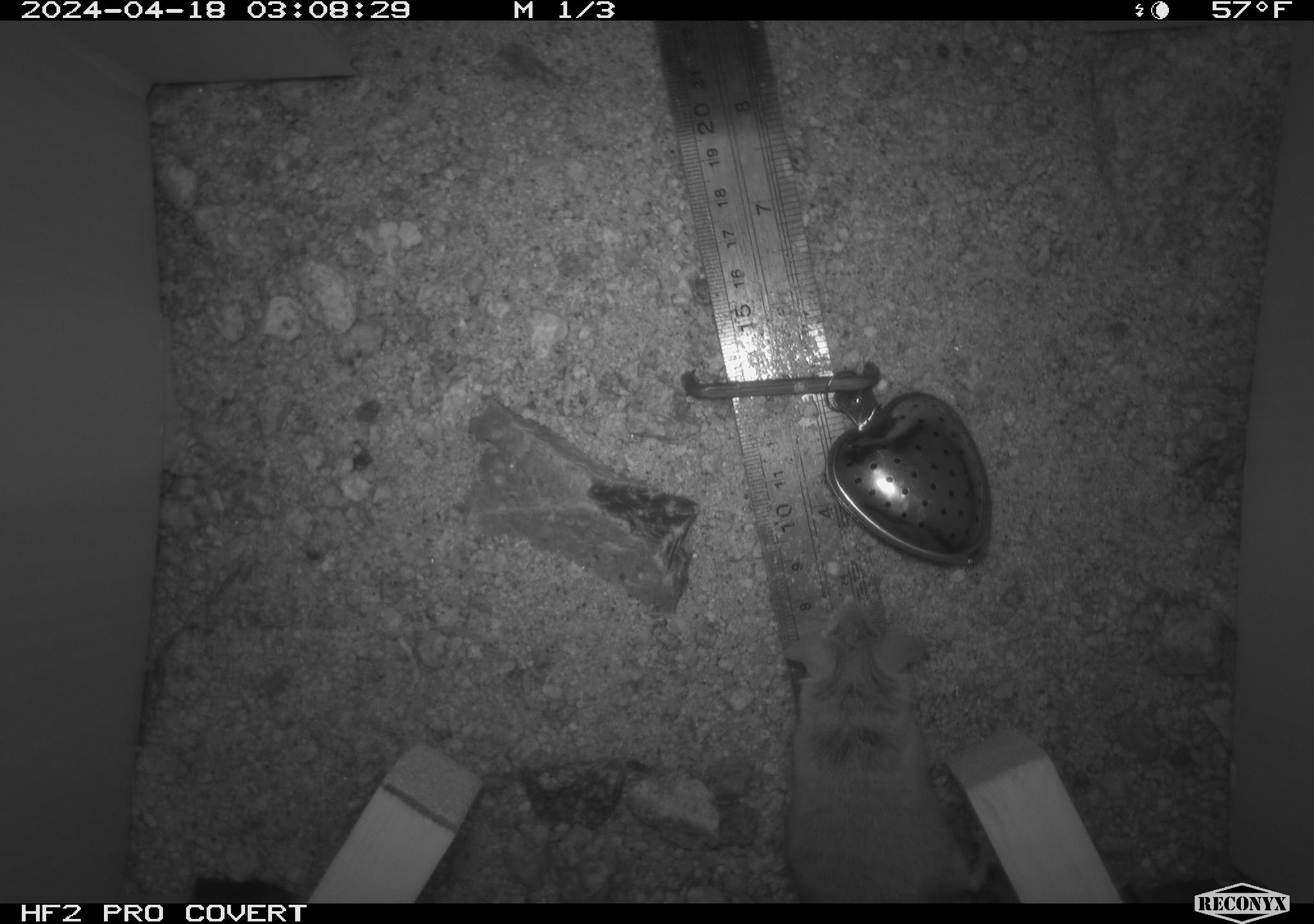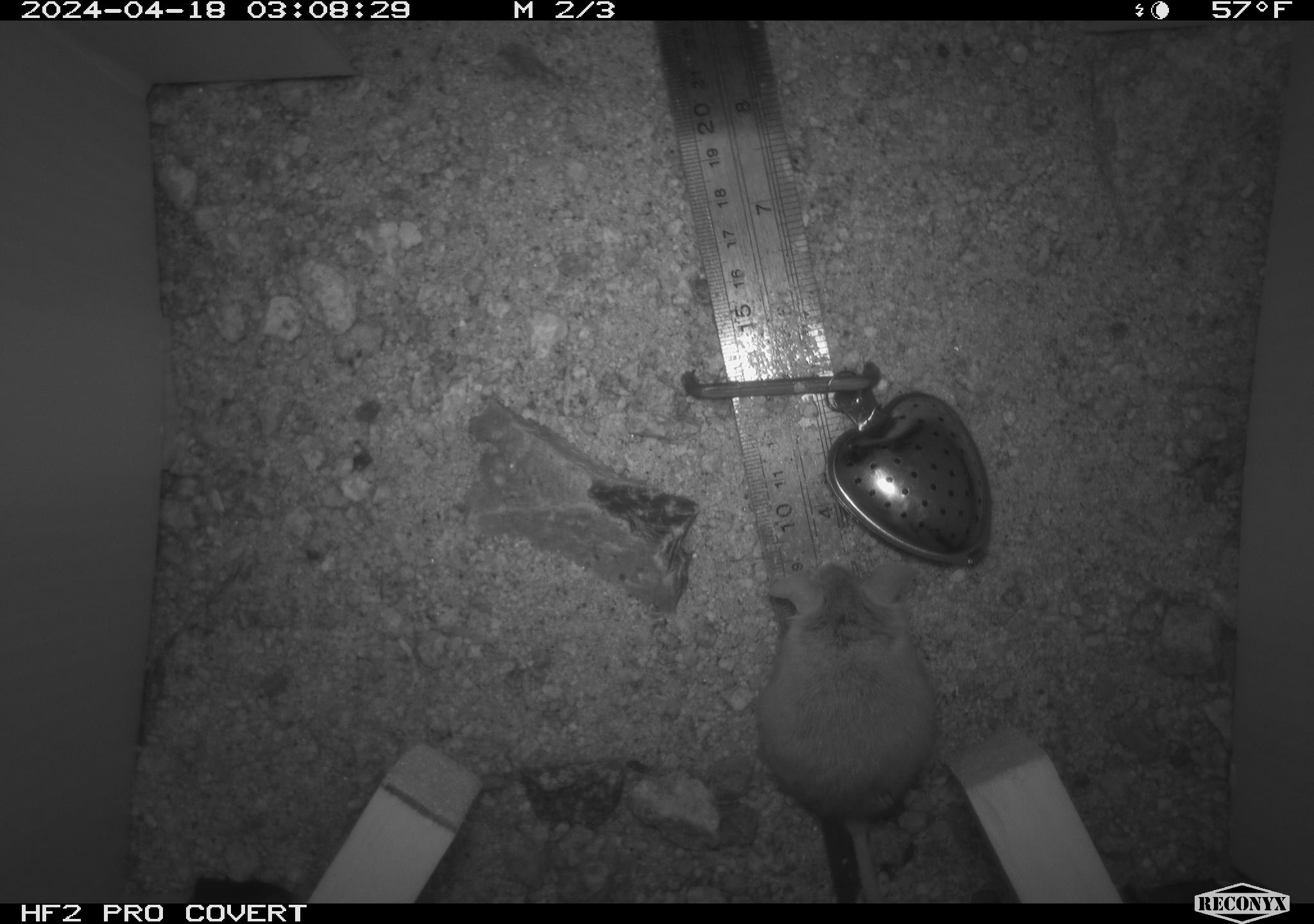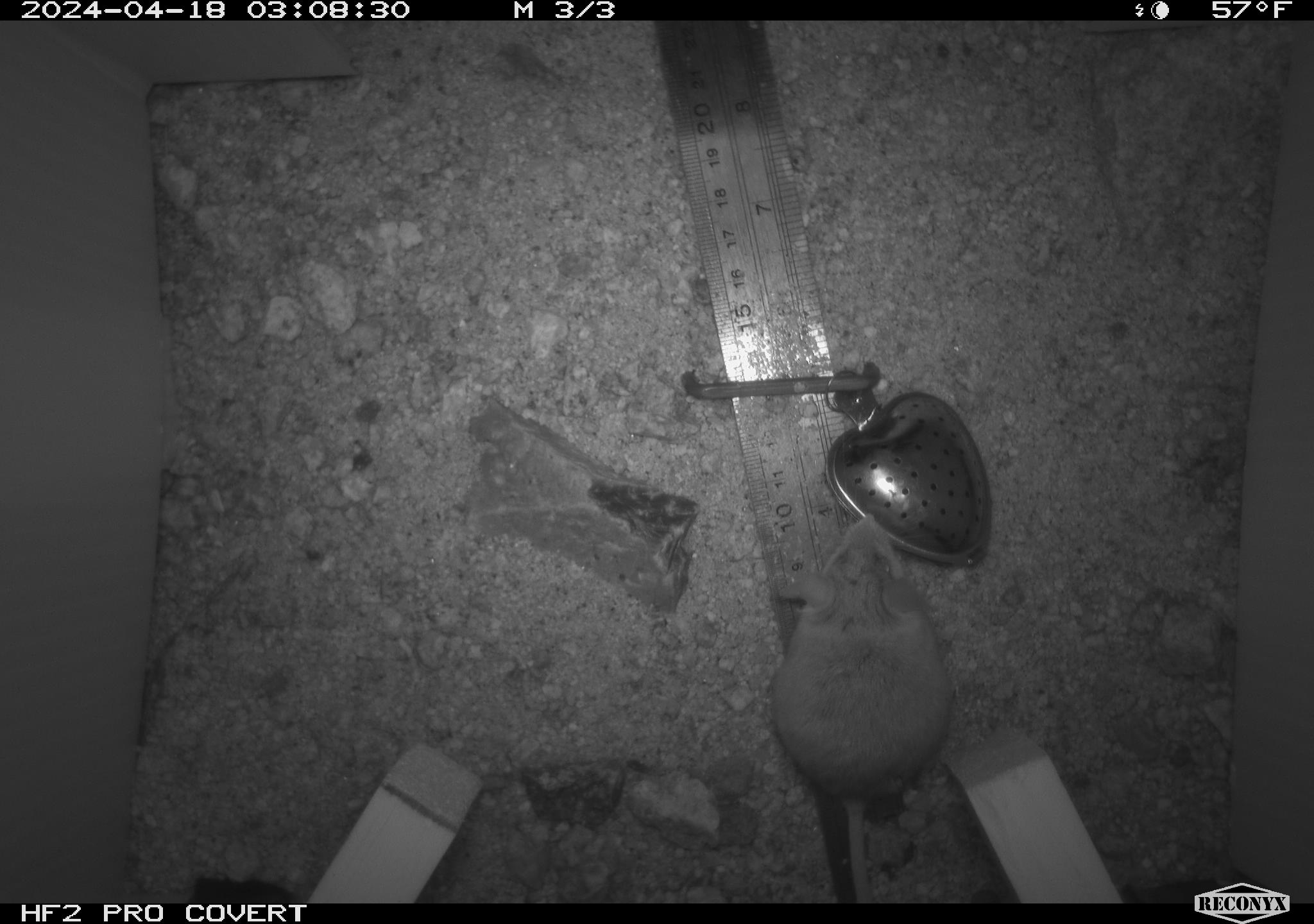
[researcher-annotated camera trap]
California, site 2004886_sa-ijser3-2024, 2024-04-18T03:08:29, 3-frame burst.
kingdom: Animalia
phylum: Chordata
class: Mammalia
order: Rodentia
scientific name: Rodentia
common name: mouse species